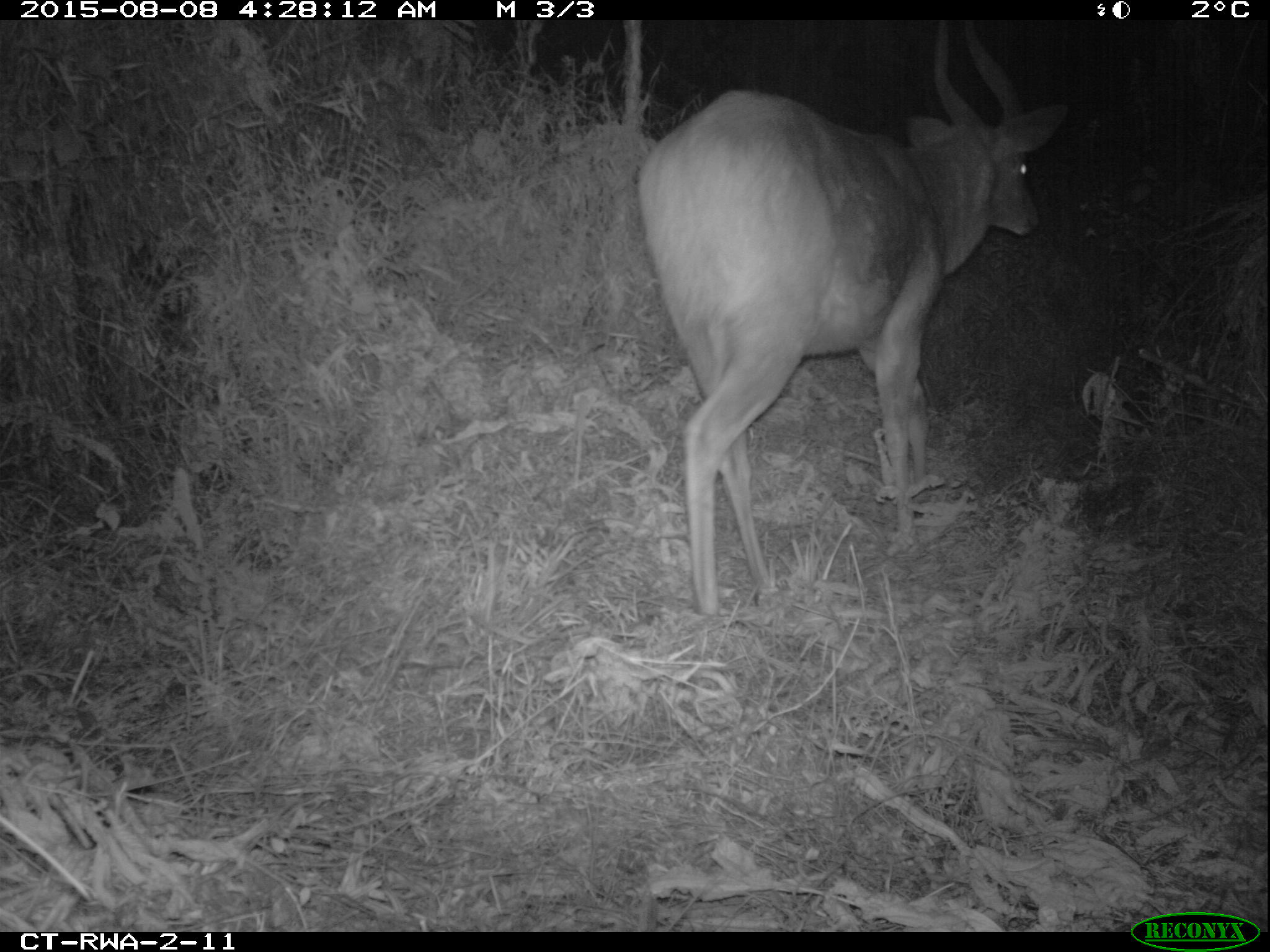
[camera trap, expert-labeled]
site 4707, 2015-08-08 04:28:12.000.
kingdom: Animalia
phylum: Chordata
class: Mammalia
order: Artiodactyla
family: Bovidae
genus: Tragelaphus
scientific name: Tragelaphus scriptus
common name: bushbuck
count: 1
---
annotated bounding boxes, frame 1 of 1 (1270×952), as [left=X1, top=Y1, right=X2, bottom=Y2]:
tragelaphus scriptus: [left=632, top=24, right=1067, bottom=610]